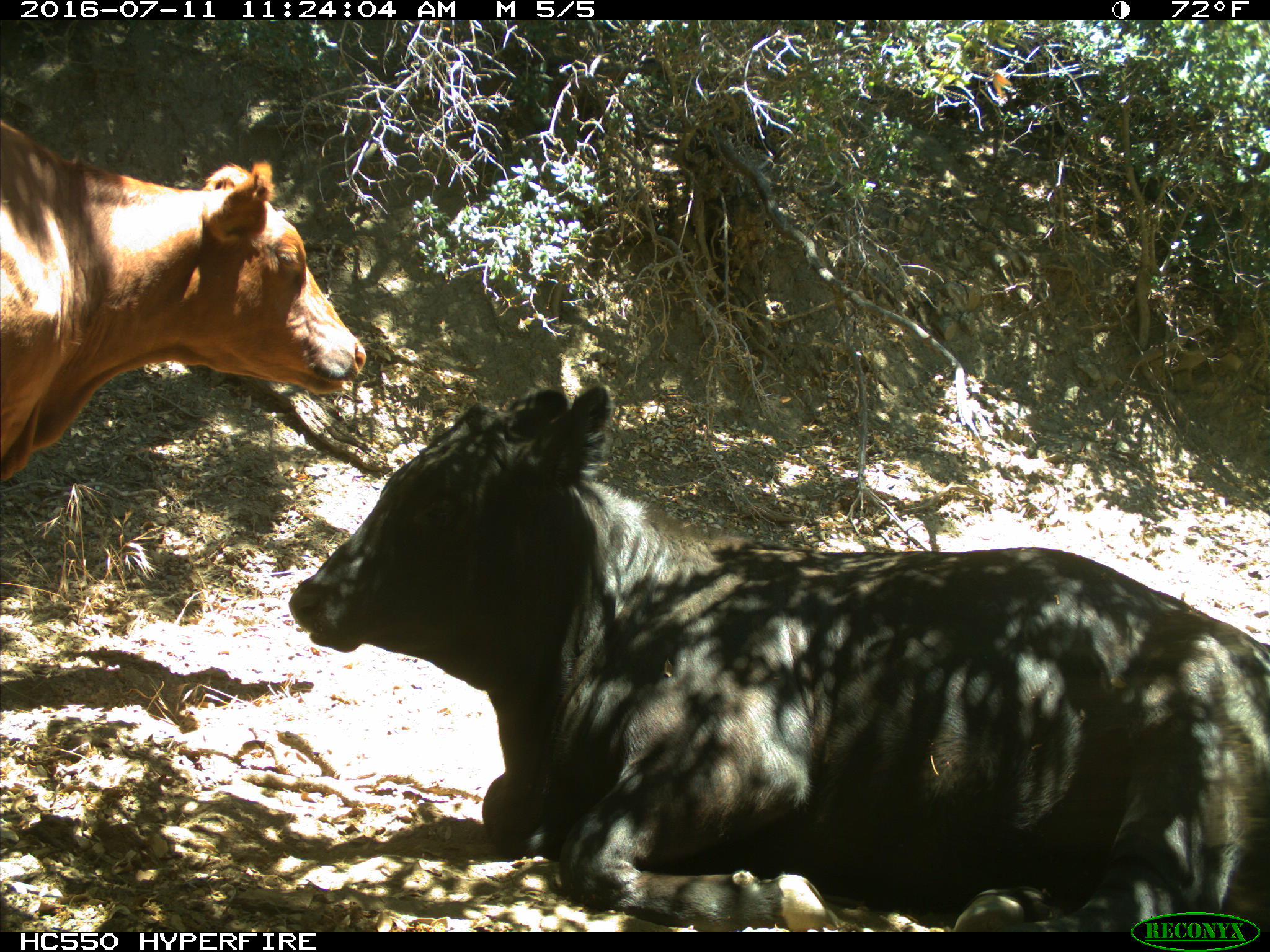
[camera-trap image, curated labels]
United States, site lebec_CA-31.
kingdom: Animalia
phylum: Chordata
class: Mammalia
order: Artiodactyla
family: Bovidae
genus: Bos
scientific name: Bos taurus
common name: domestic cow